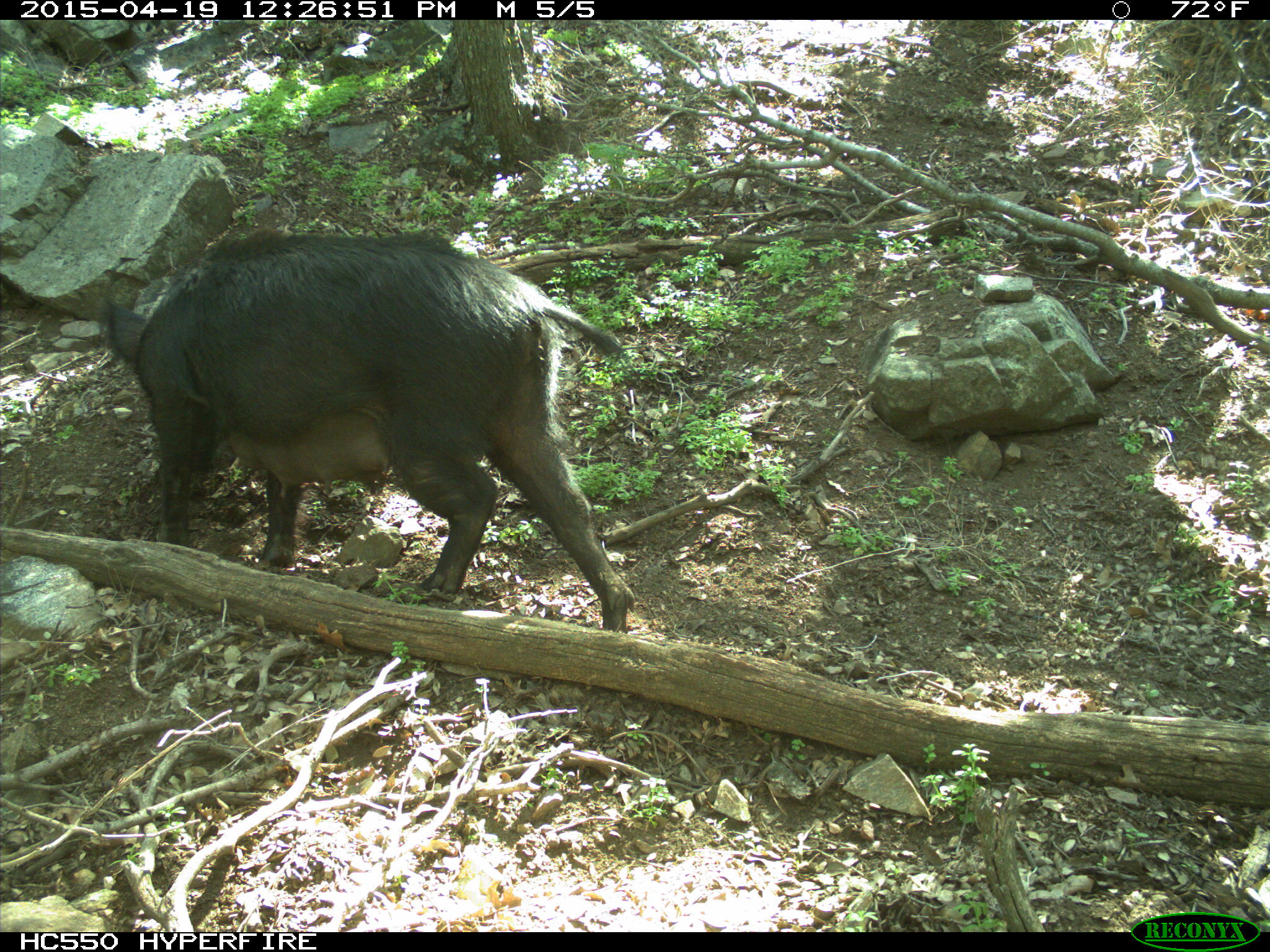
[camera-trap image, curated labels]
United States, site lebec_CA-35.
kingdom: Animalia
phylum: Chordata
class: Mammalia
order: Artiodactyla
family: Suidae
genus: Sus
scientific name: Sus scrofa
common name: wild boar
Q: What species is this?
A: Sus scrofa (wild boar).